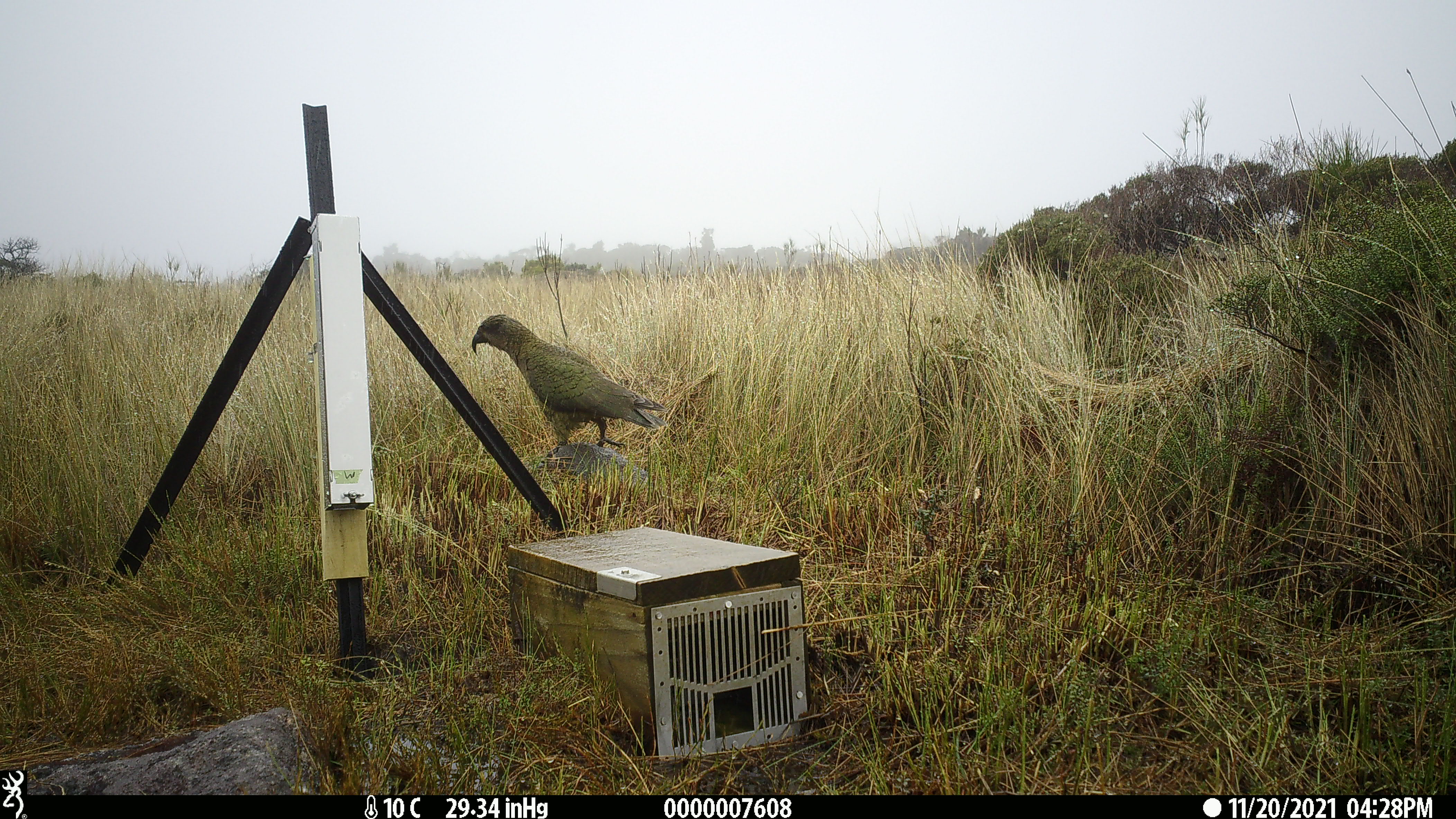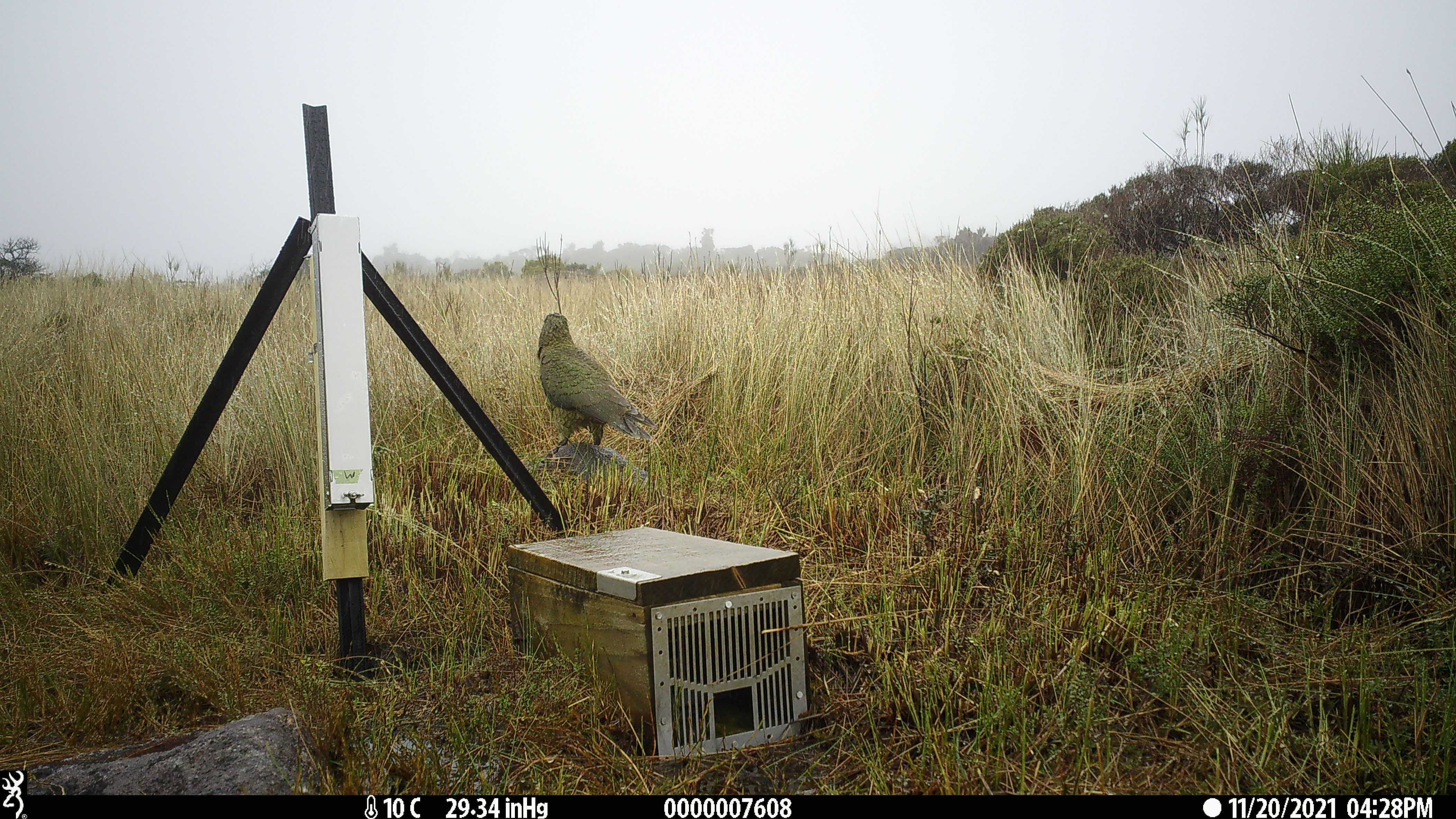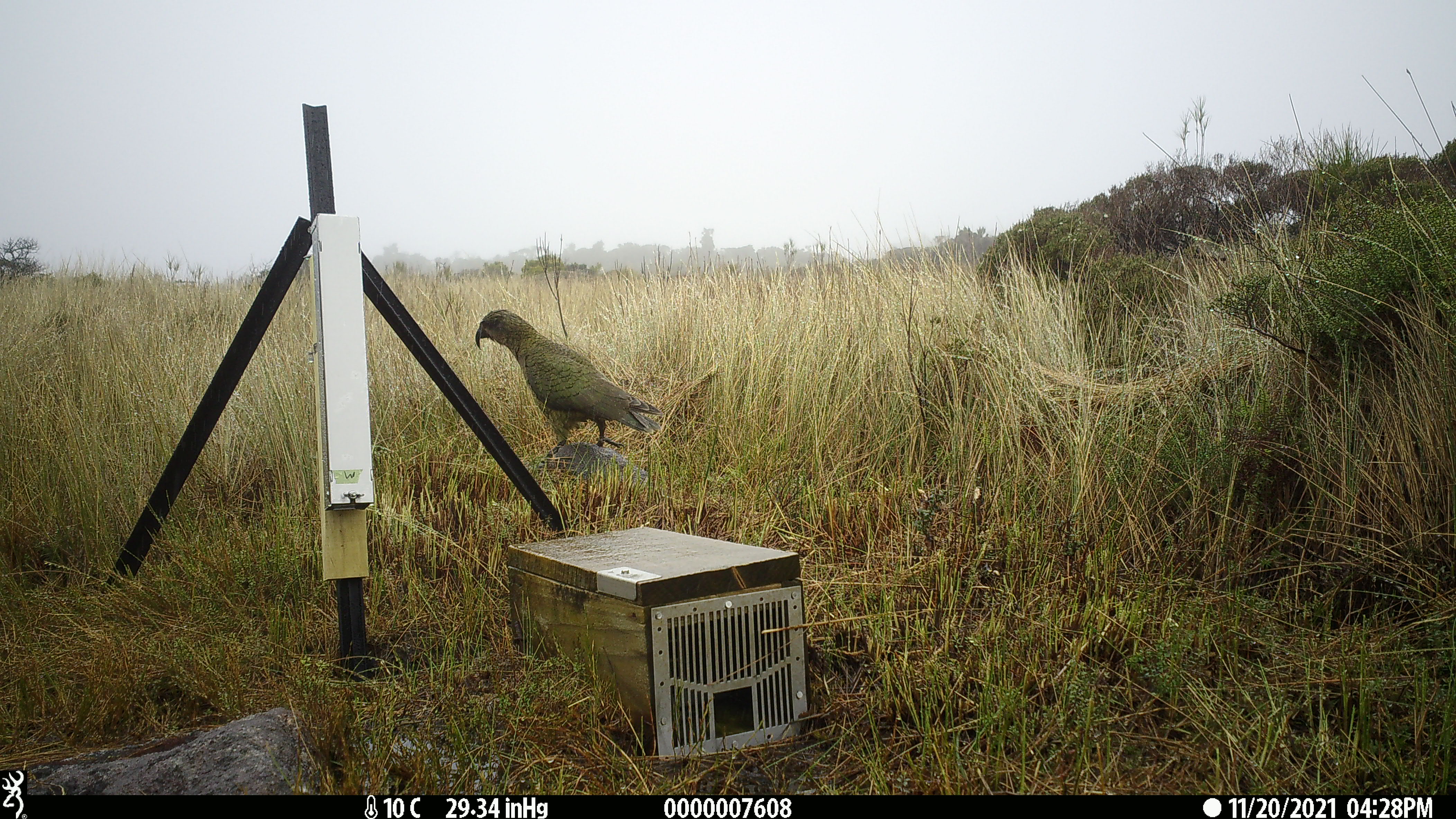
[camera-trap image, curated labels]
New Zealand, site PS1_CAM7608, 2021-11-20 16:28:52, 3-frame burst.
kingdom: Animalia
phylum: Chordata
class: Aves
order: Psittaciformes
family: Strigopidae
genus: Nestor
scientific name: Nestor notabilis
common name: kea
Kea (Nestor notabilis).